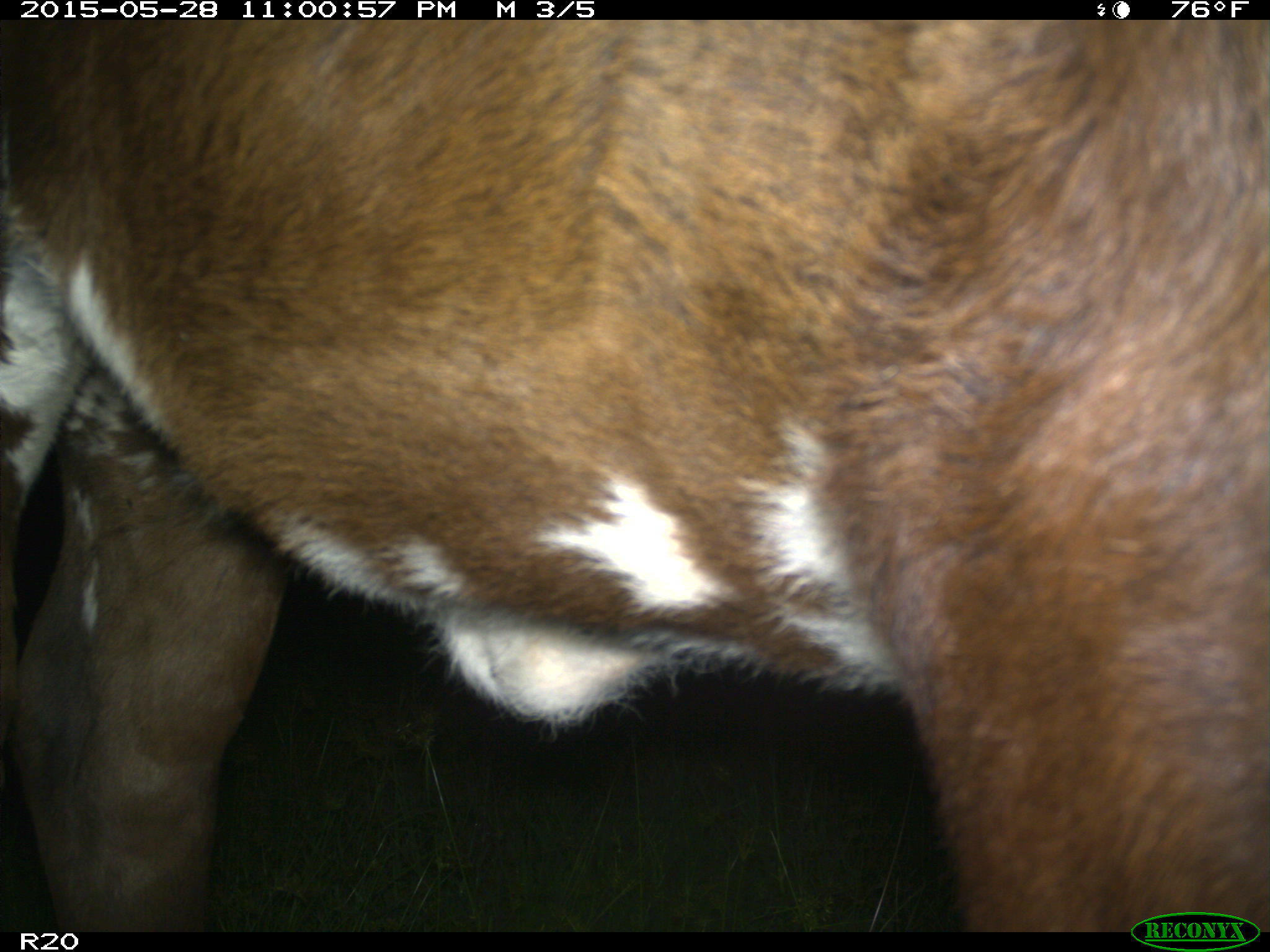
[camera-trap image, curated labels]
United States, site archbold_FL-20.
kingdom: Animalia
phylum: Chordata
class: Mammalia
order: Artiodactyla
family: Bovidae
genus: Bos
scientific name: Bos taurus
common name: domestic cow